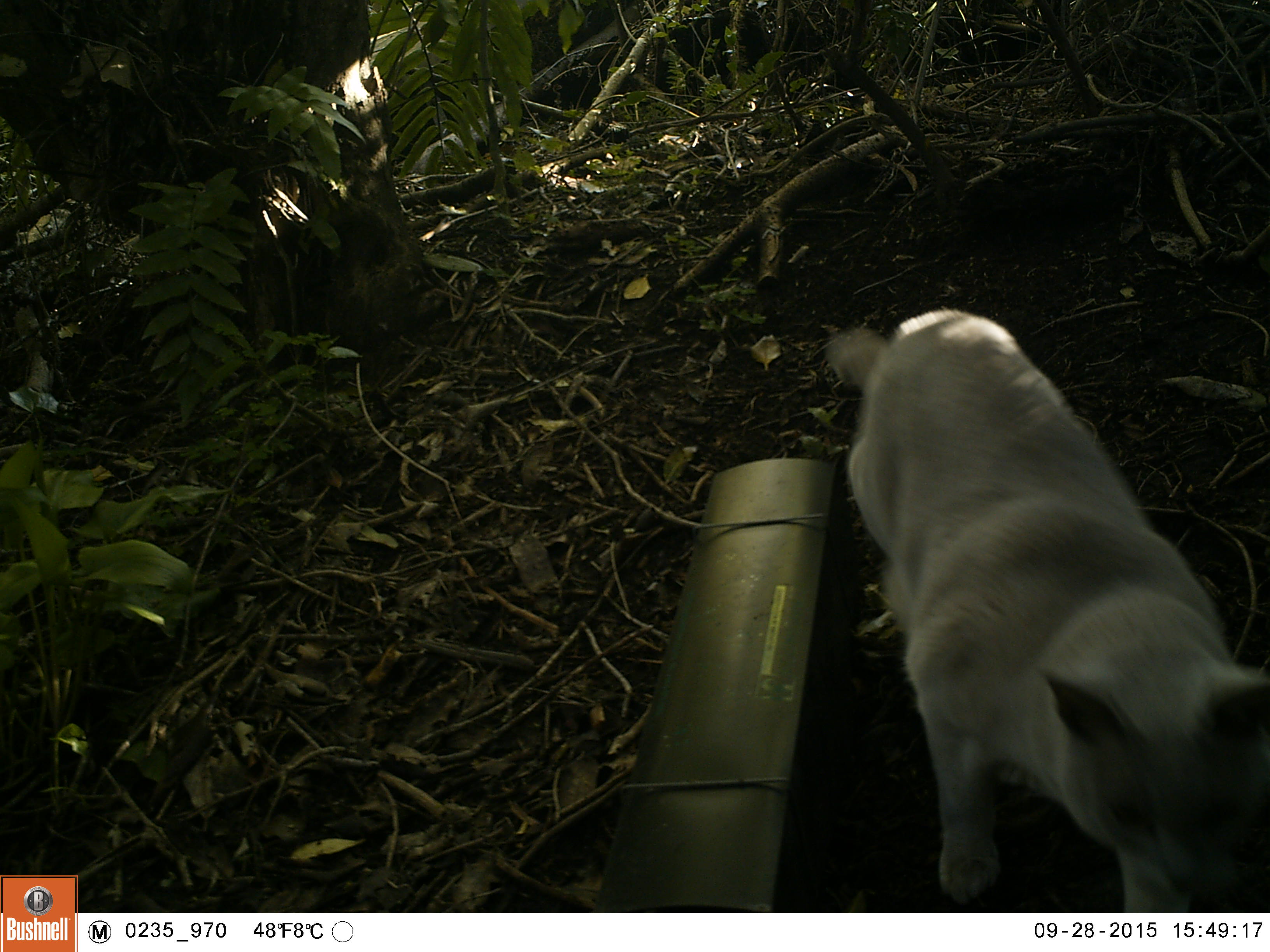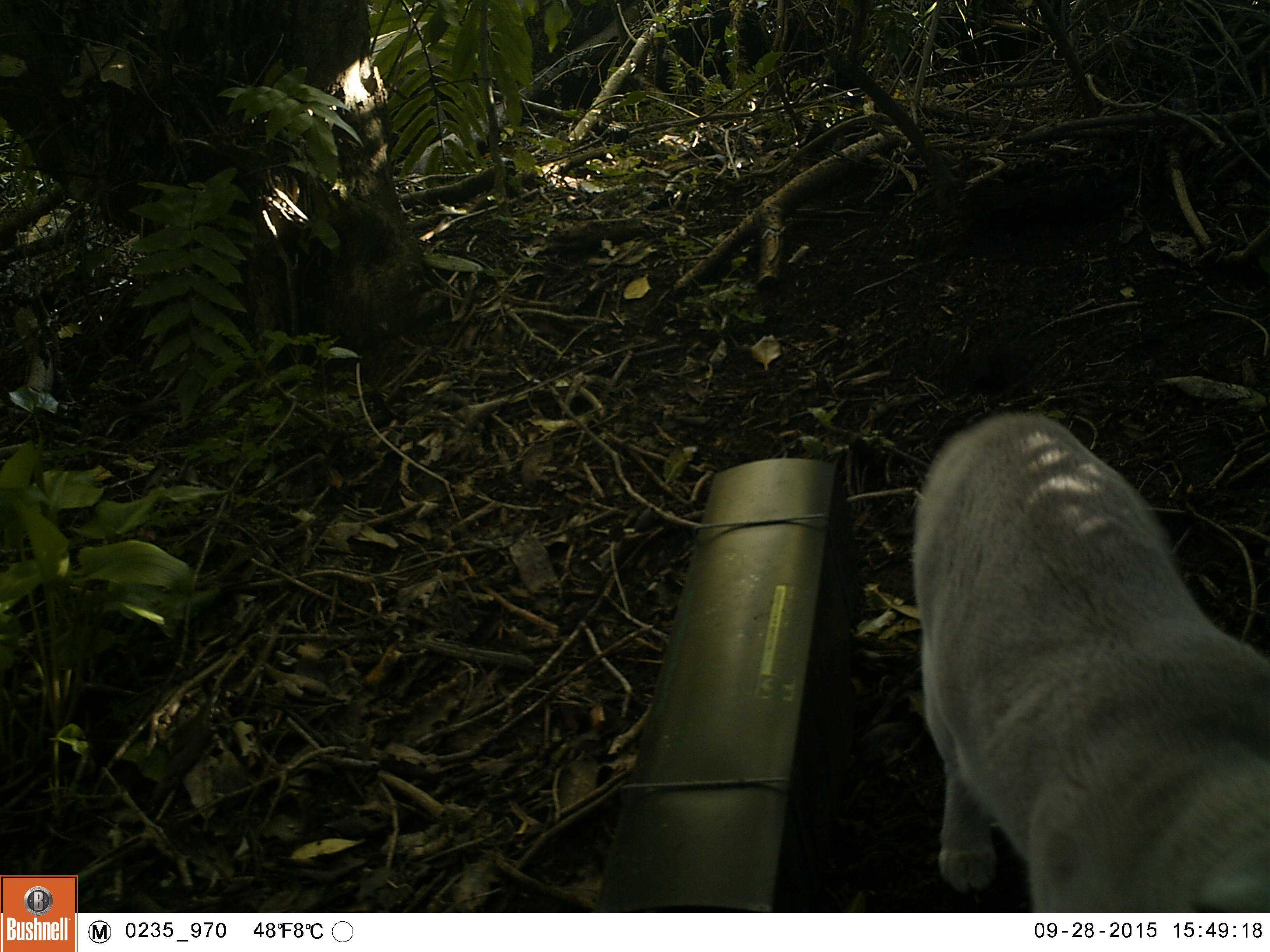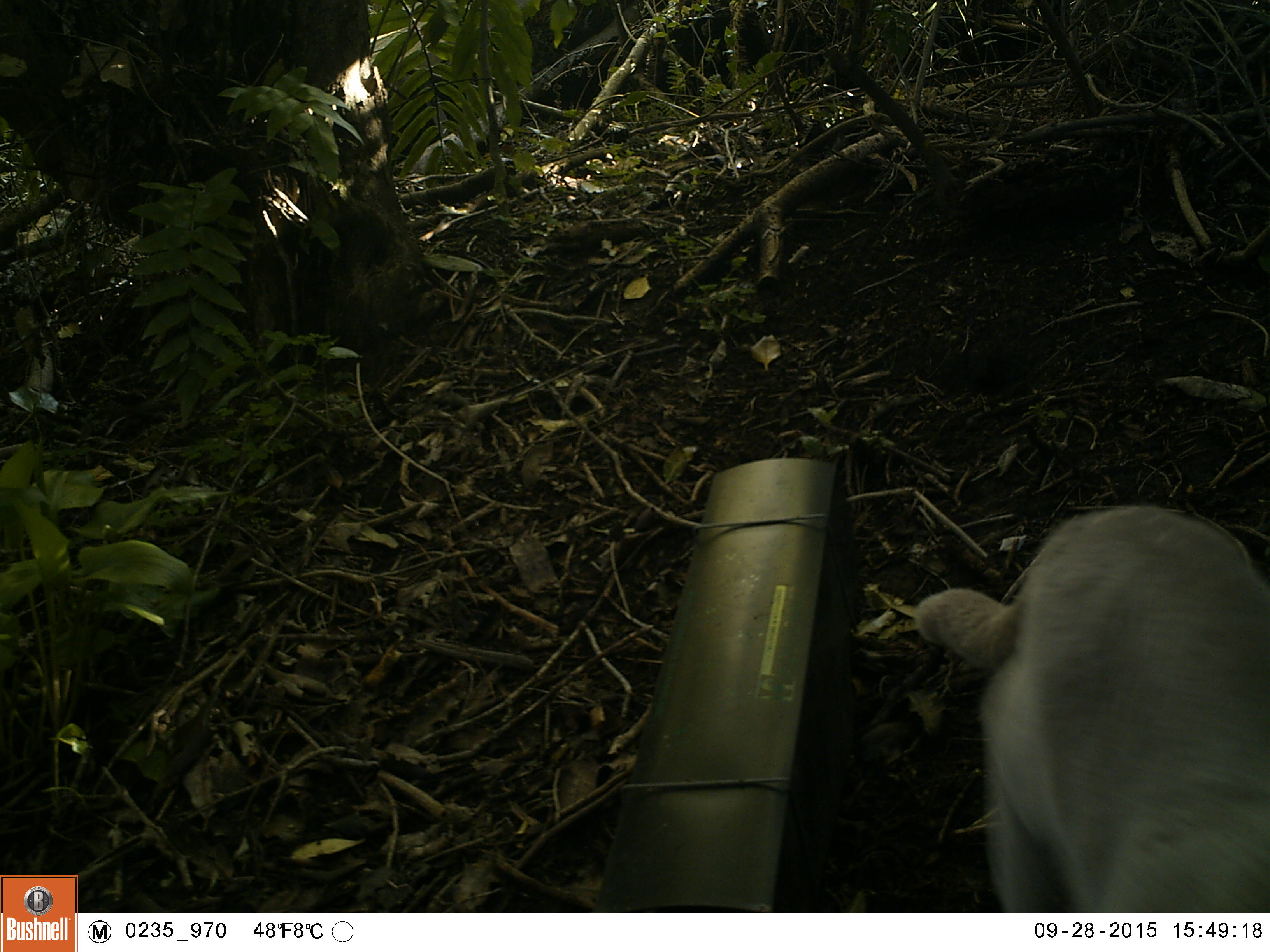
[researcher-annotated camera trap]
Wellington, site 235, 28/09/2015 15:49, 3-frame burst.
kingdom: Animalia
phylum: Chordata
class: Mammalia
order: Carnivora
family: Felidae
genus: Felis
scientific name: Felis catus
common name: cat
Cat (Felis catus).